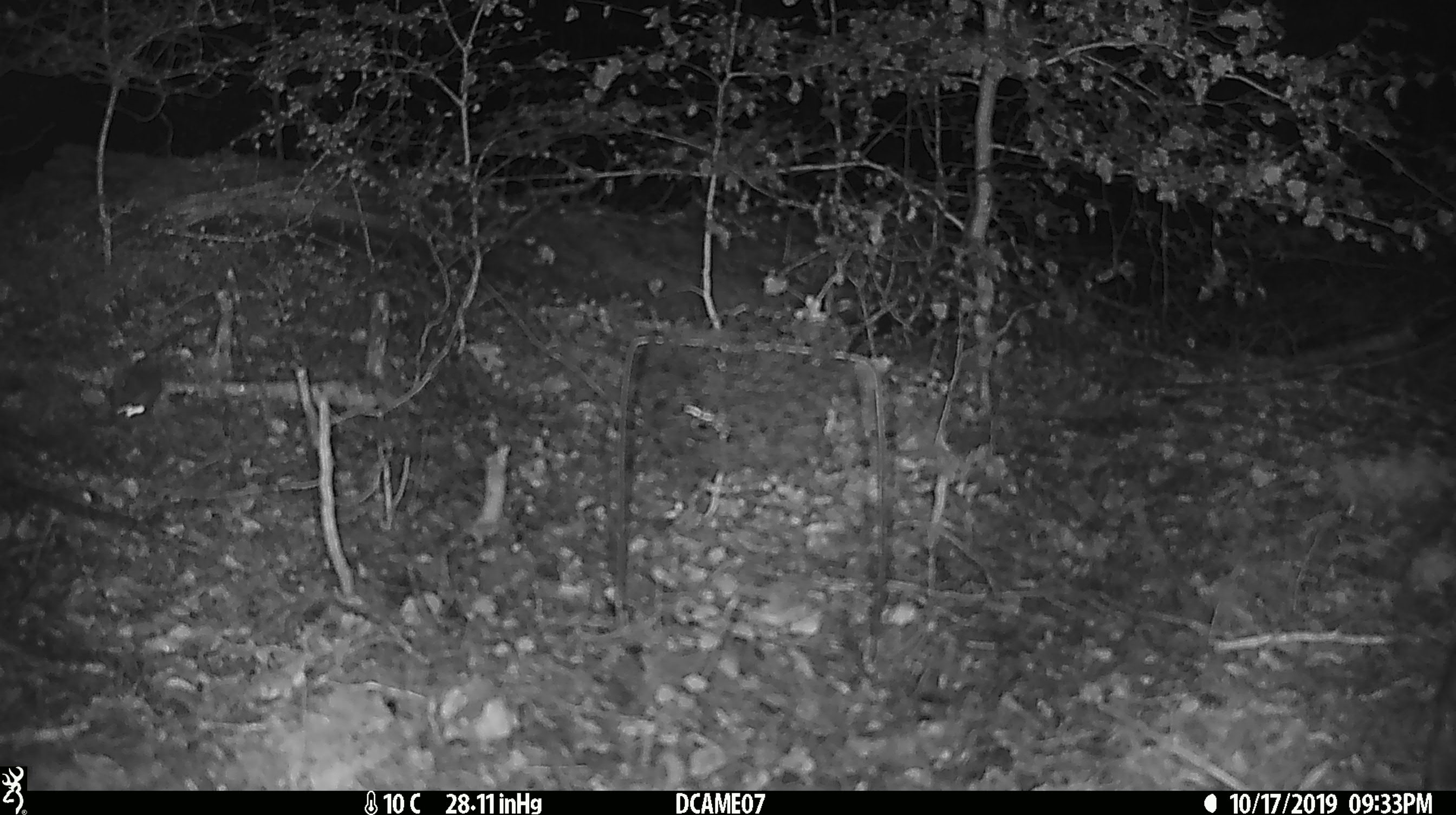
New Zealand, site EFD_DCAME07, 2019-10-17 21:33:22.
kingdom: Animalia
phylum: Chordata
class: Mammalia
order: Rodentia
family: Muridae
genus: Mus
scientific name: Mus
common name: mouse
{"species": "mouse (Mus)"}